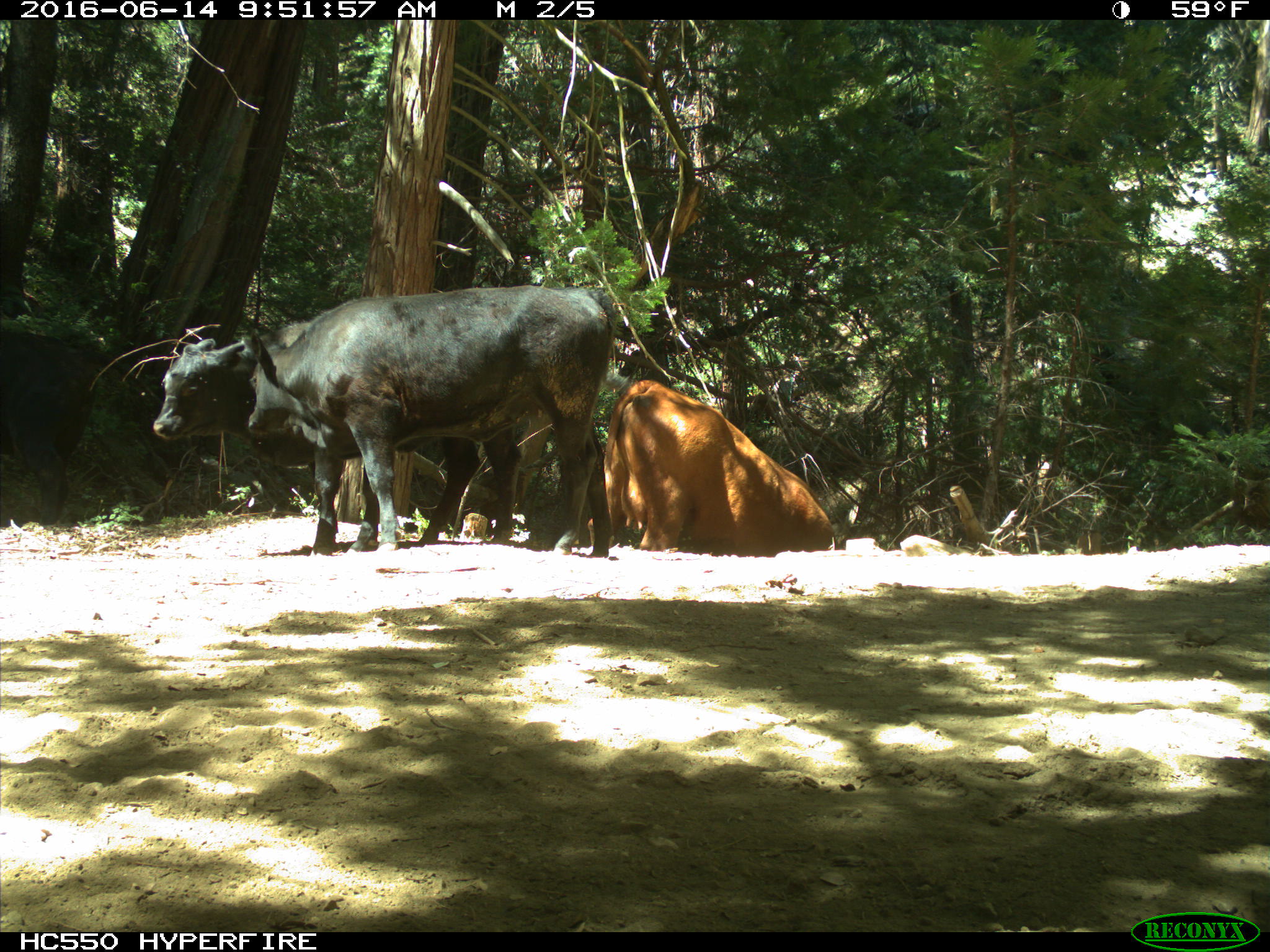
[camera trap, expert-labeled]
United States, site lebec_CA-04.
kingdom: Animalia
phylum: Chordata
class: Mammalia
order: Artiodactyla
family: Bovidae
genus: Bos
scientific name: Bos taurus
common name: domestic cow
Bos taurus (domestic cow).